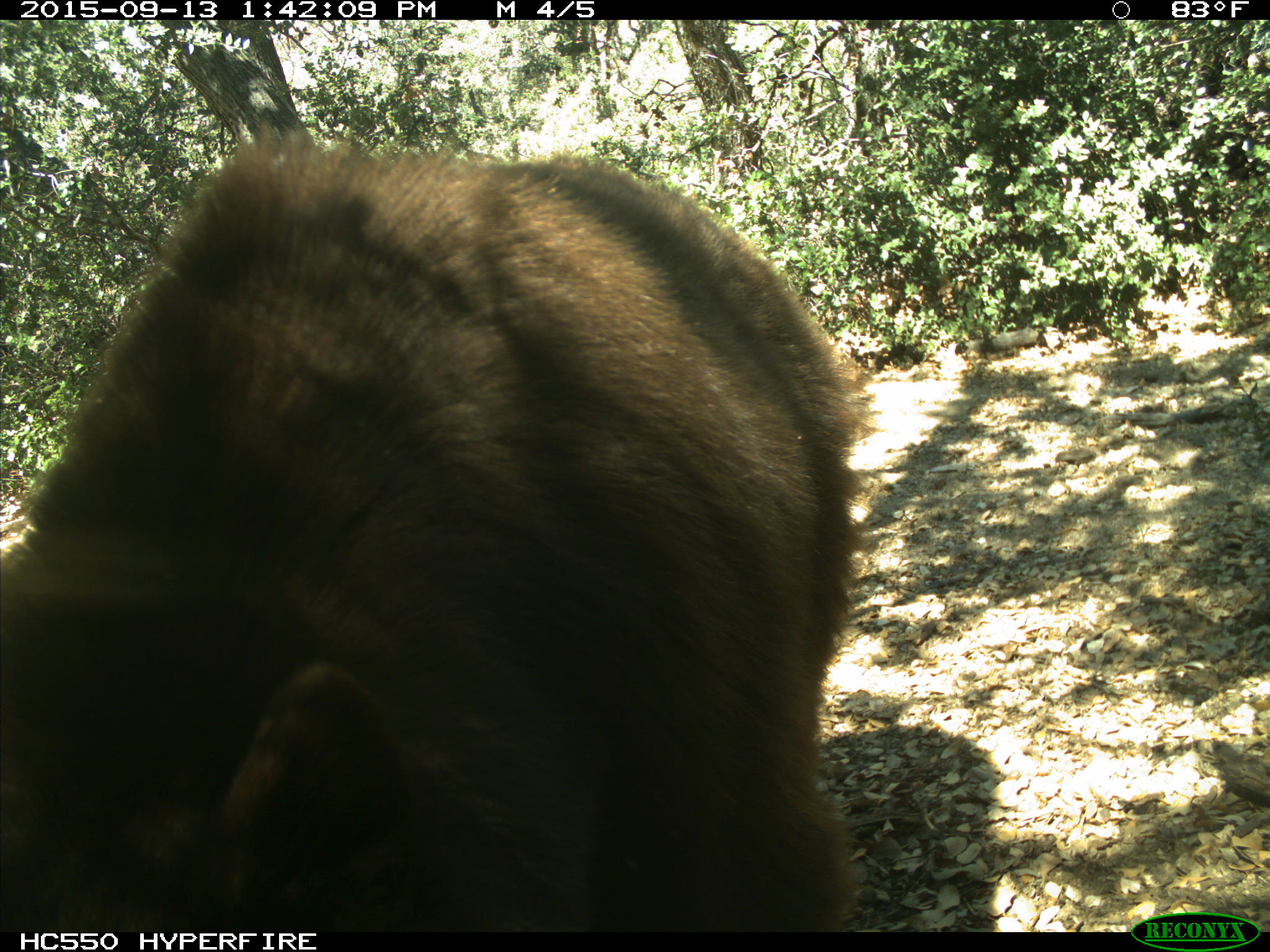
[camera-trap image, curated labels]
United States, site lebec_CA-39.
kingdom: Animalia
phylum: Chordata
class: Mammalia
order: Carnivora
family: Ursidae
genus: Ursus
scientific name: Ursus americanus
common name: american black bear